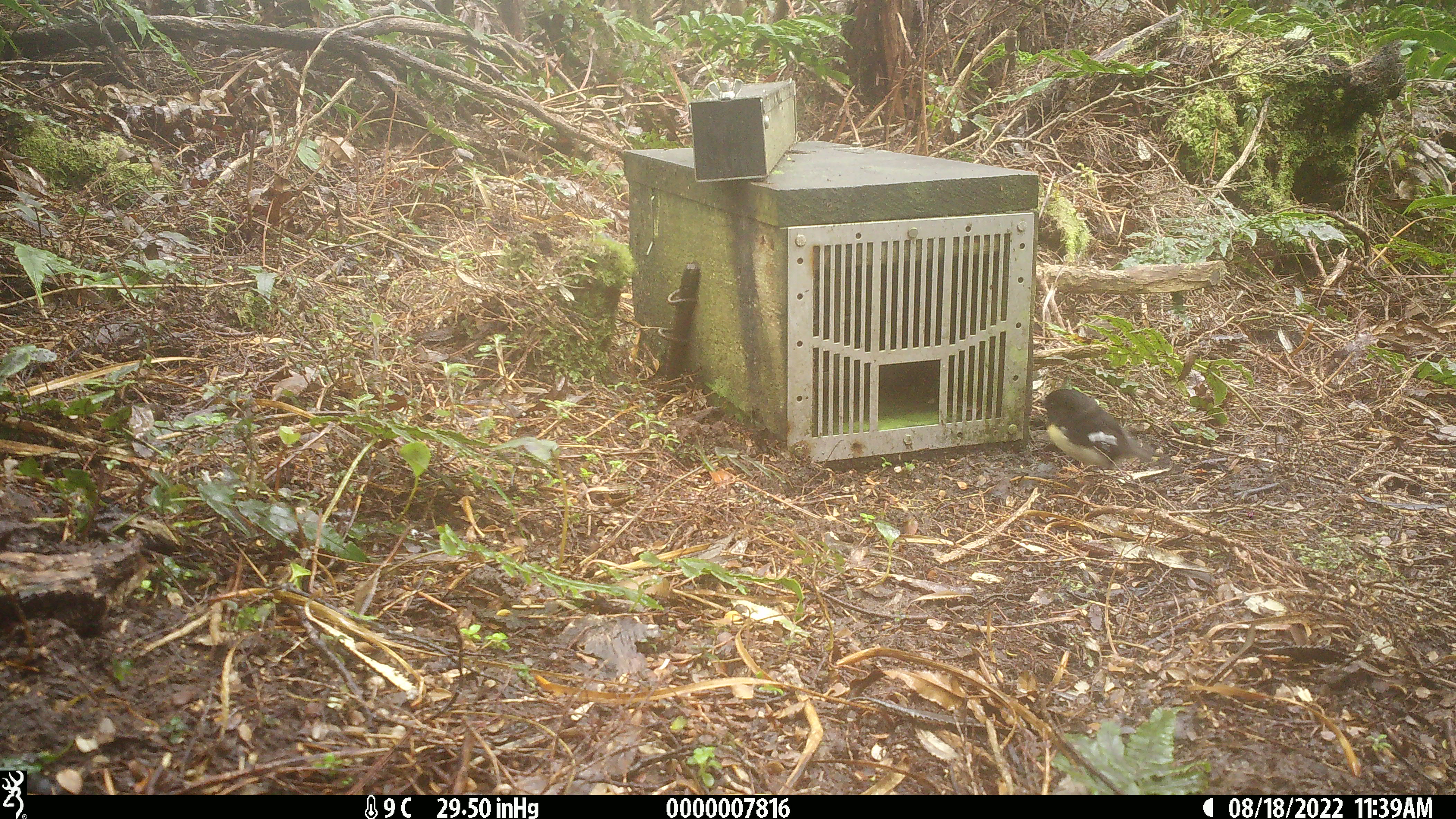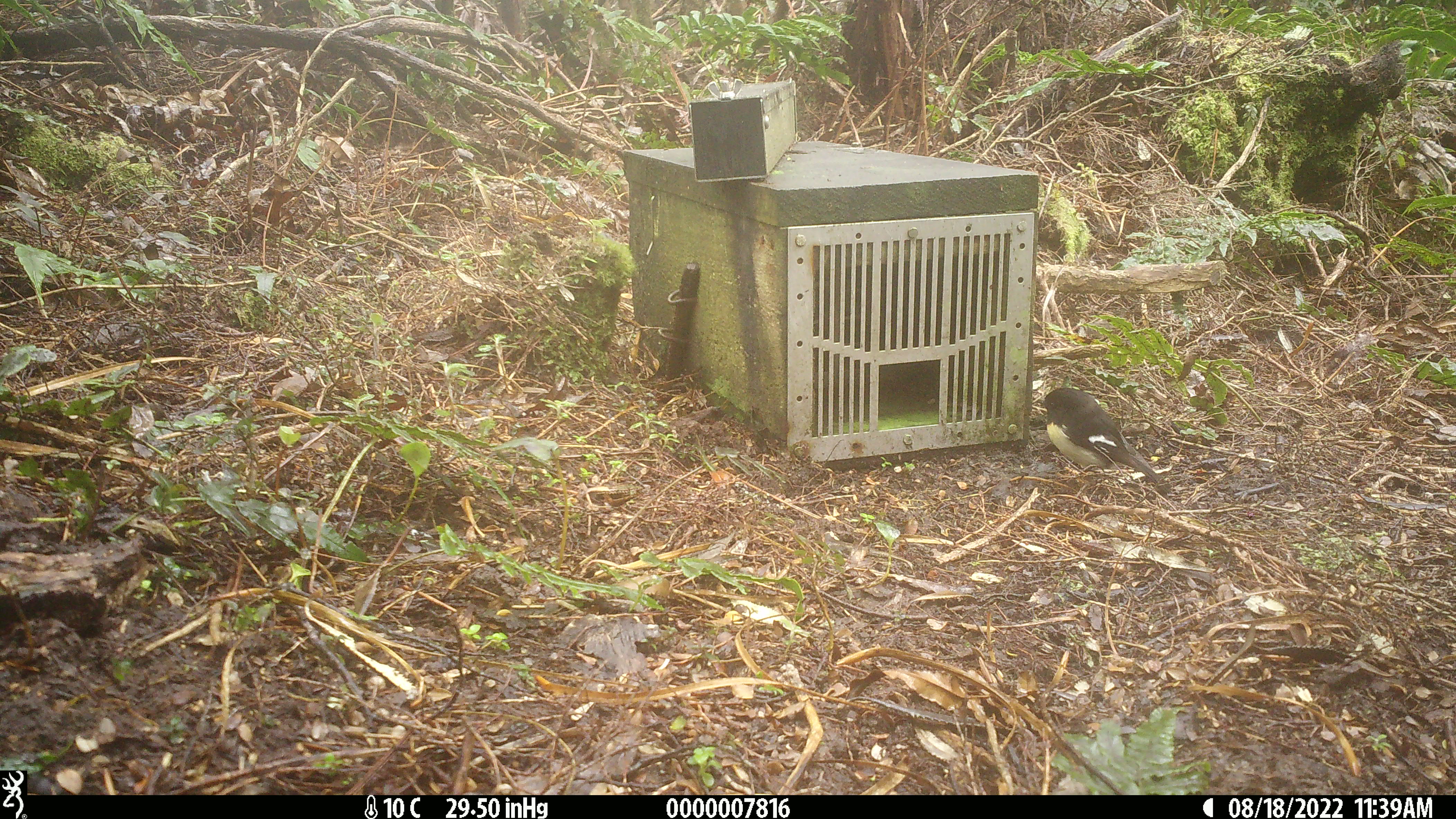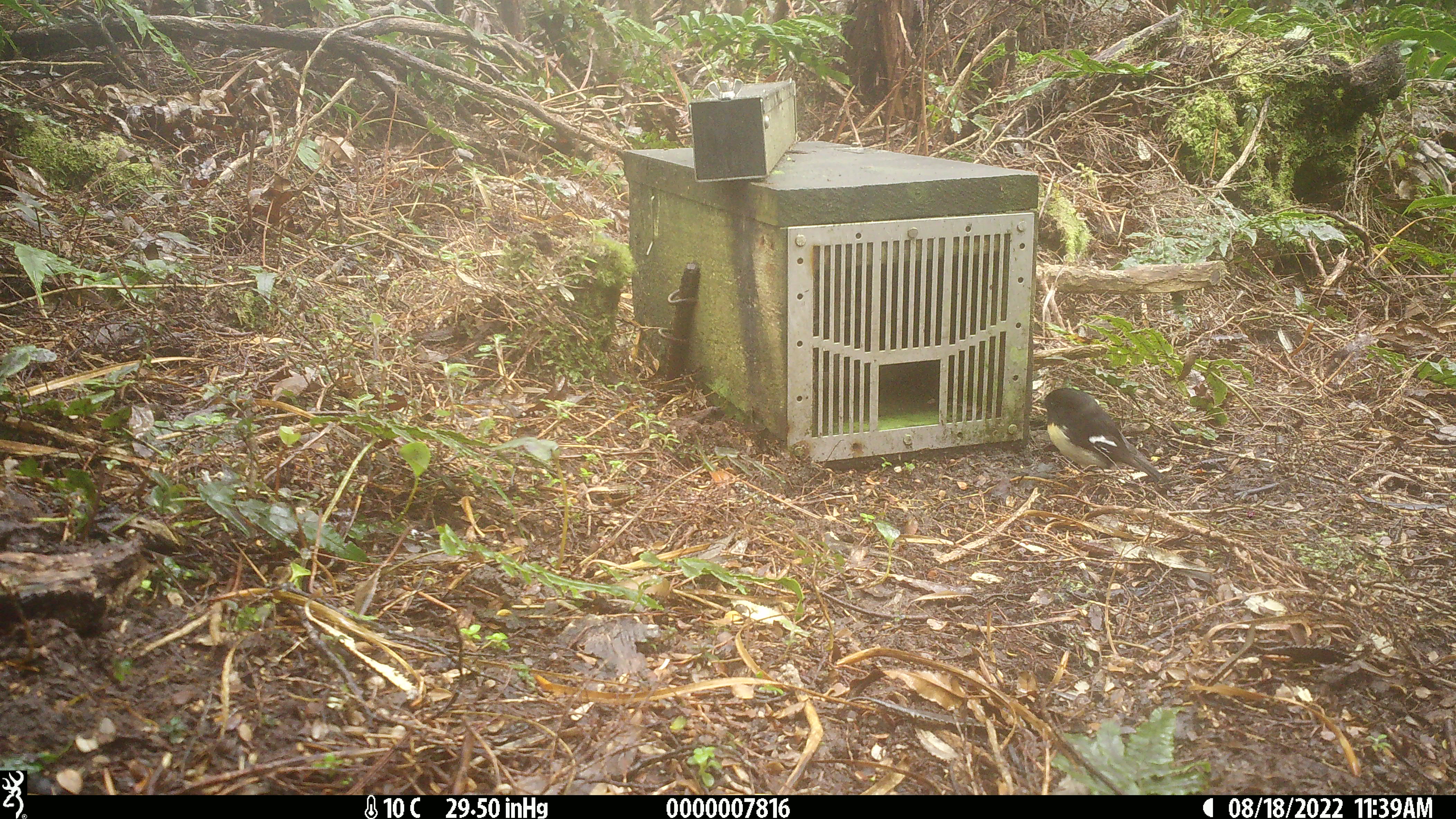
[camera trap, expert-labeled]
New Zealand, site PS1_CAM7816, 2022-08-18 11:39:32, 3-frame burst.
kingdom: Animalia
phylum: Chordata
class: Aves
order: Passeriformes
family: Petroicidae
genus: Petroica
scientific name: Petroica macrocephala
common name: tomtit